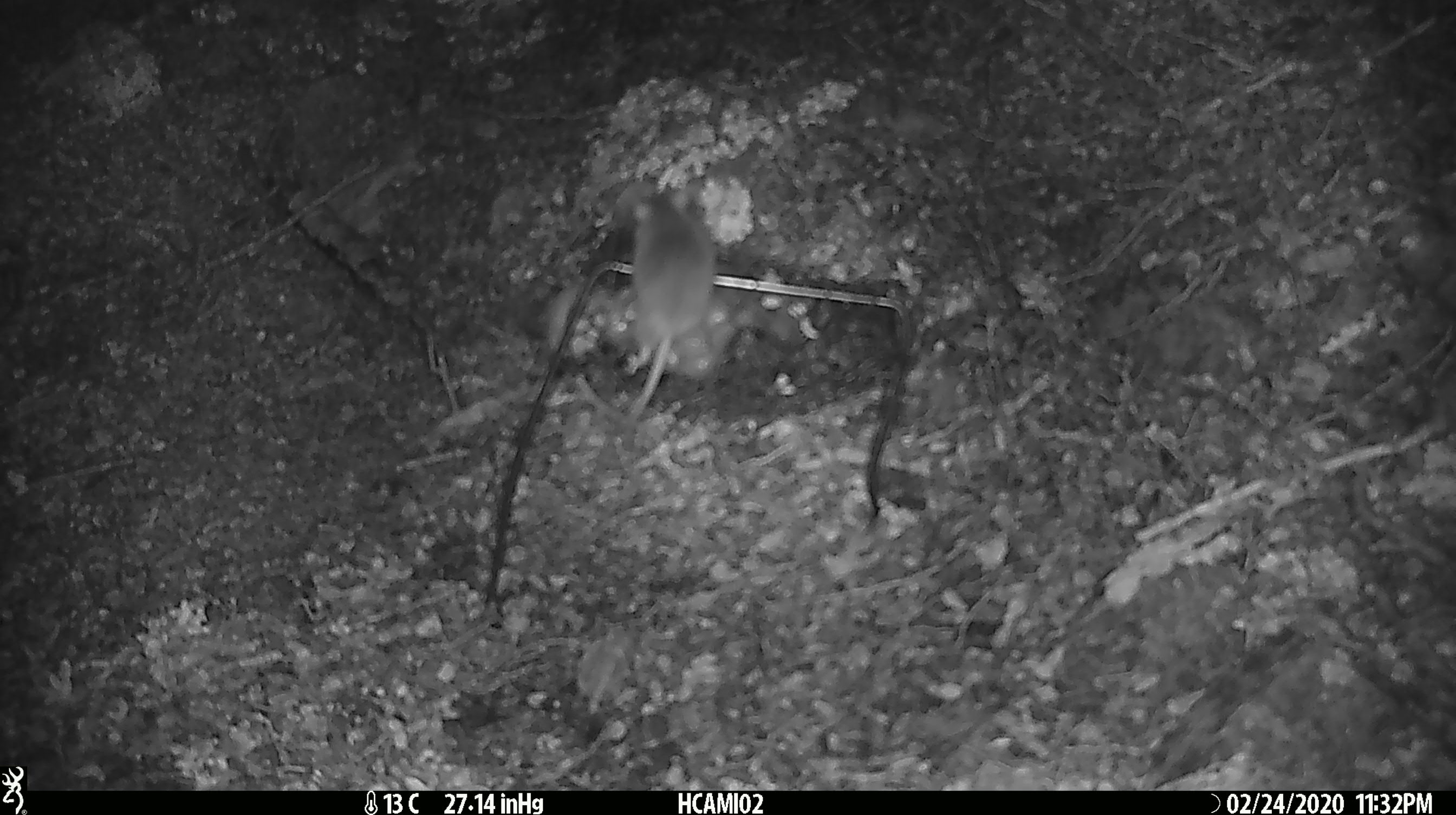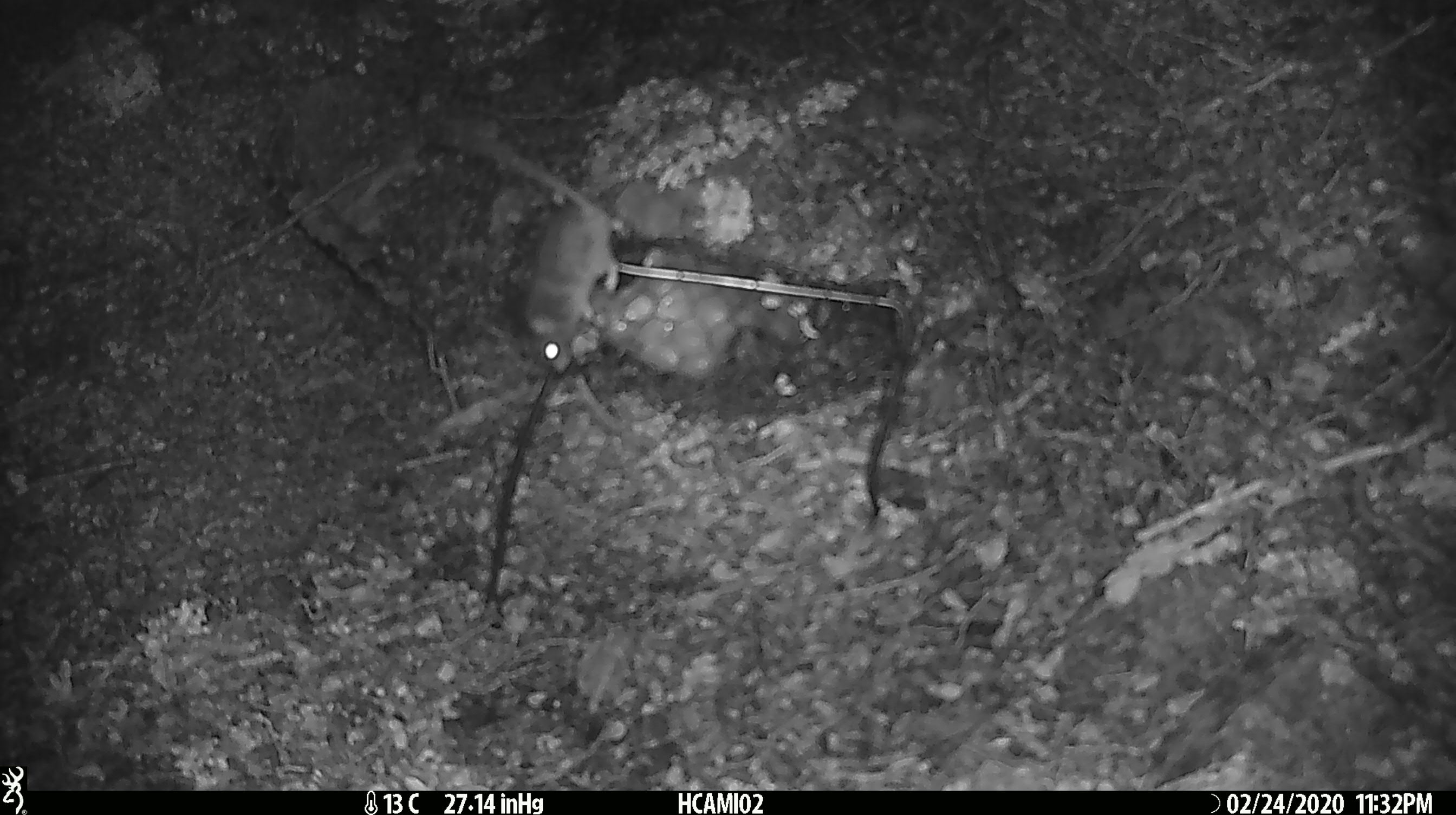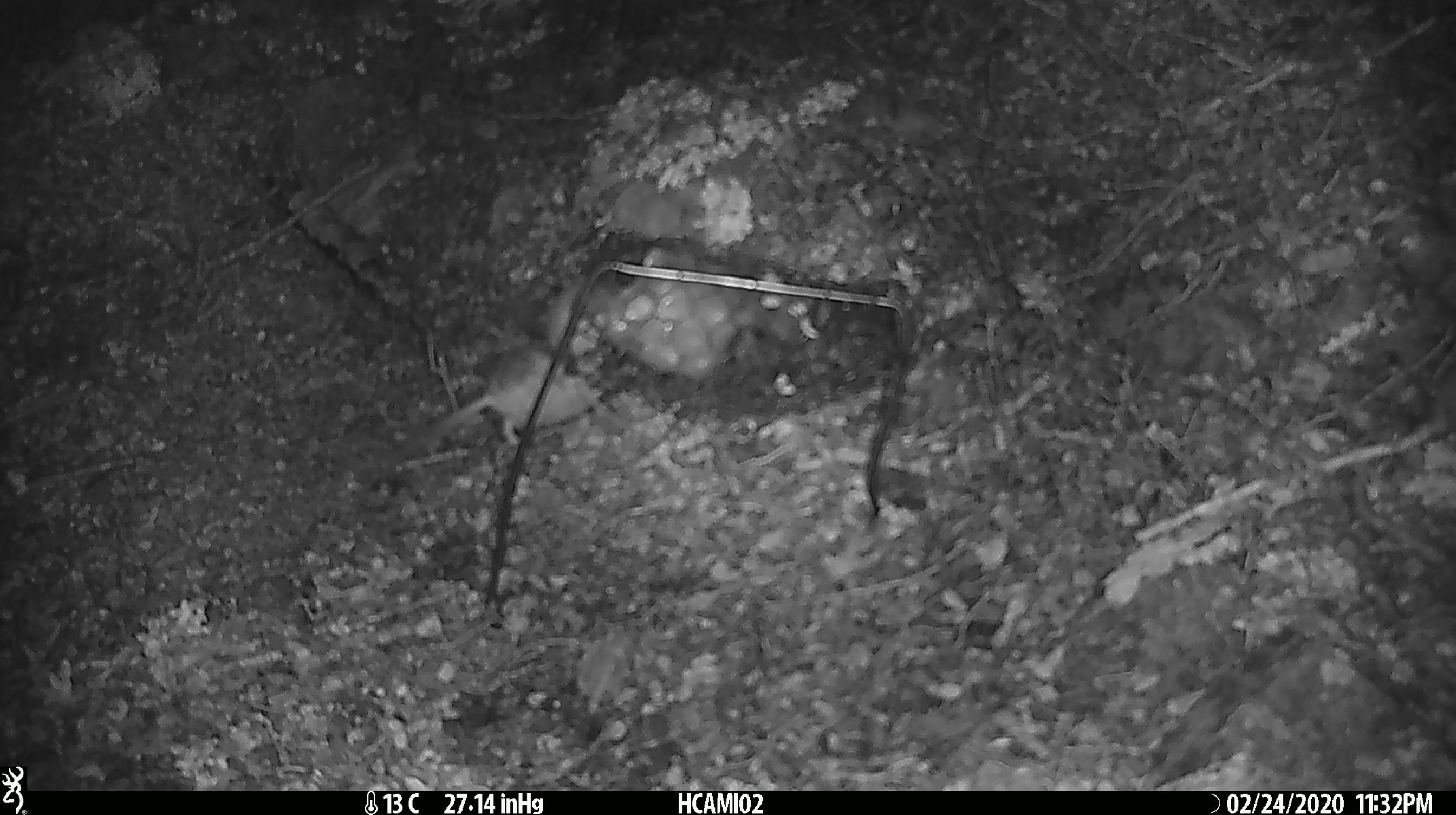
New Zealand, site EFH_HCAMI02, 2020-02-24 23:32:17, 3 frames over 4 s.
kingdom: Animalia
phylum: Chordata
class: Mammalia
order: Rodentia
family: Muridae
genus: Mus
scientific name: Mus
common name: mouse